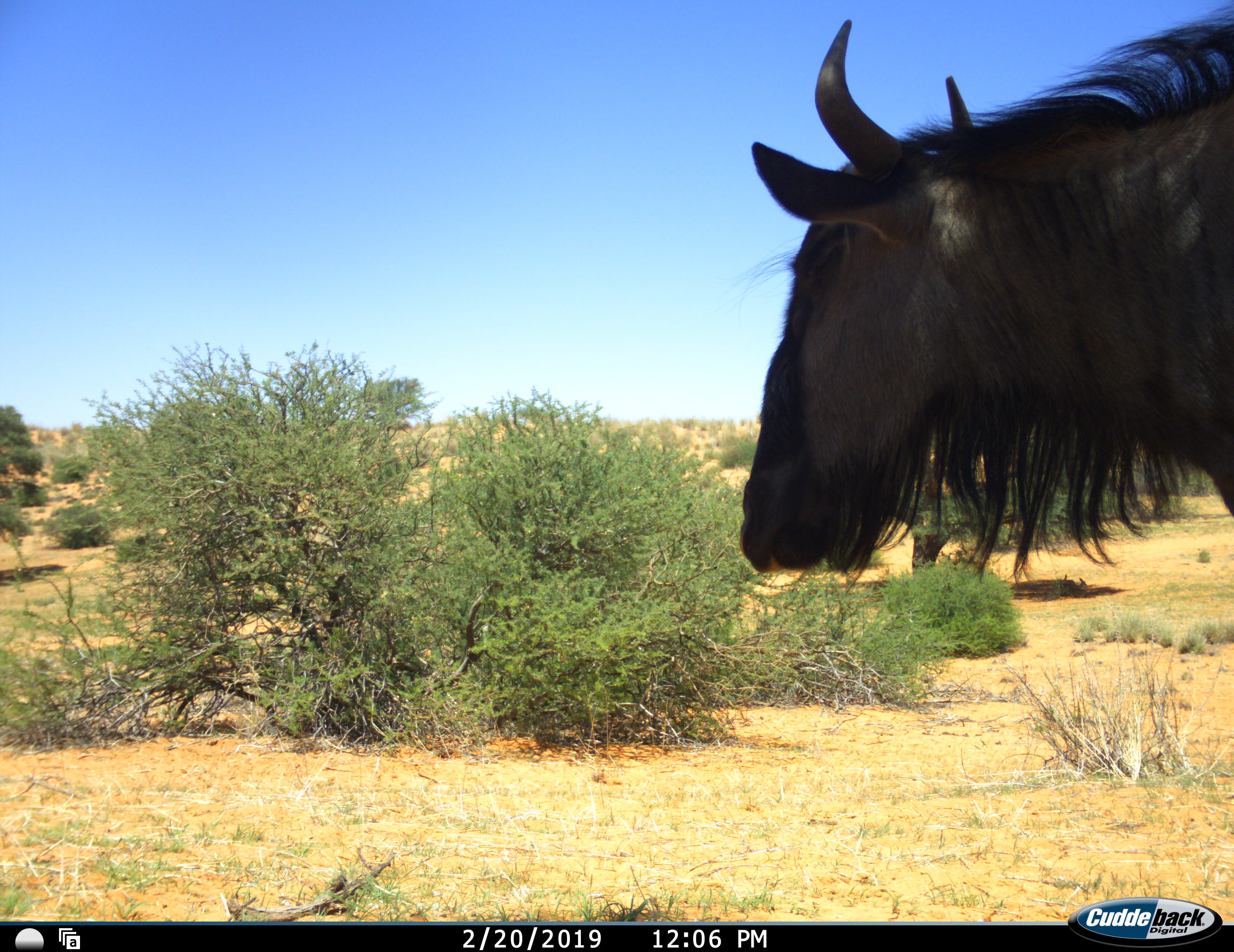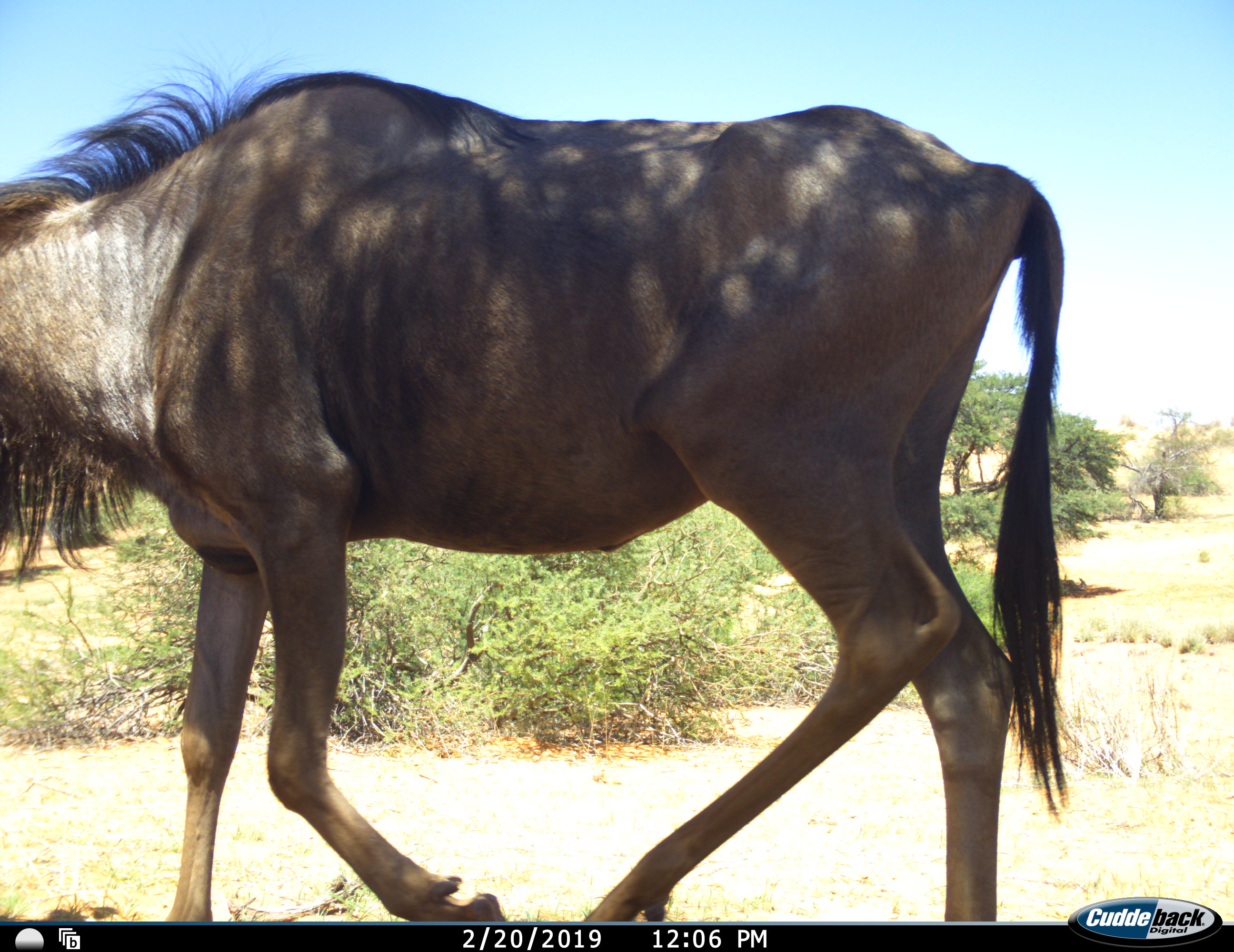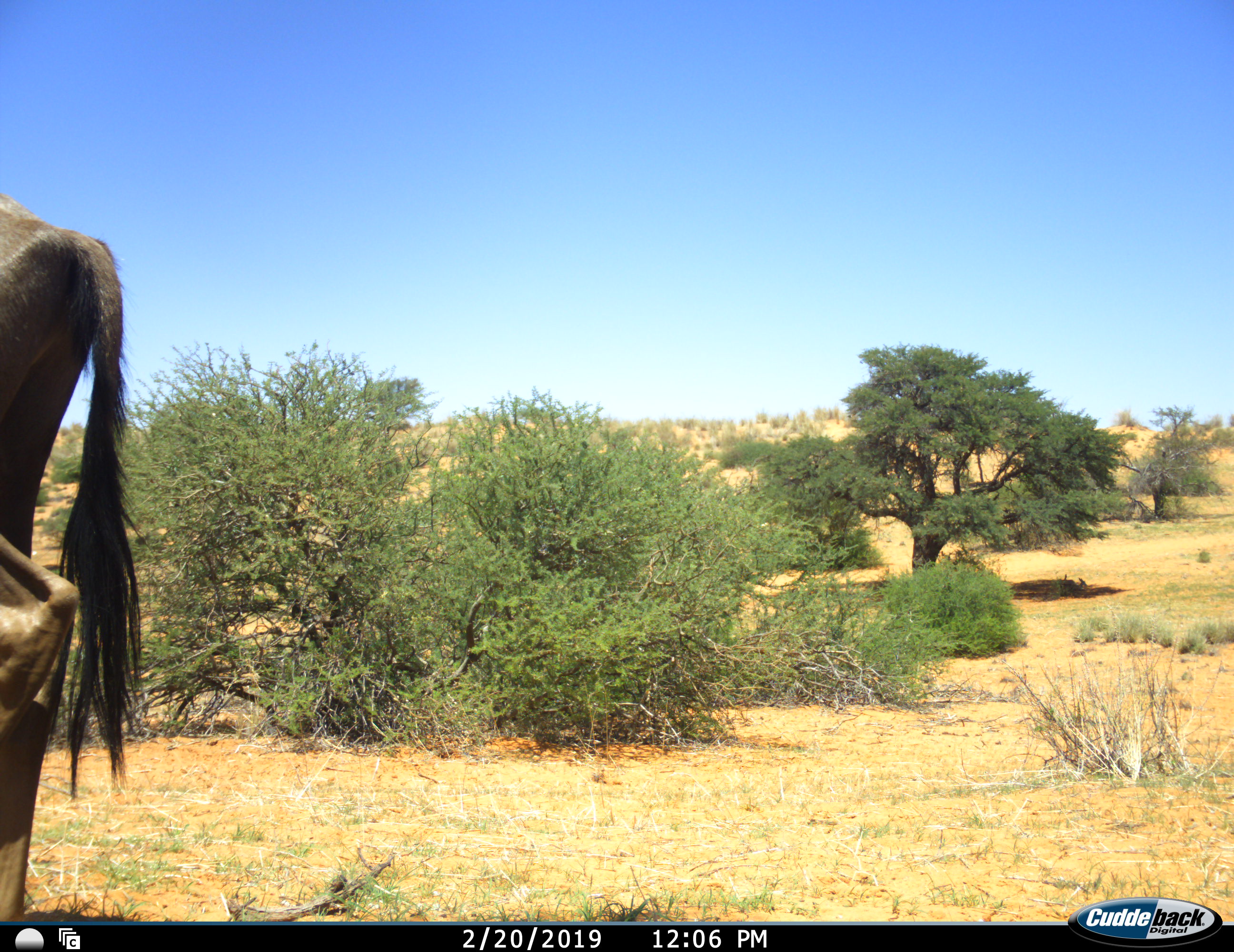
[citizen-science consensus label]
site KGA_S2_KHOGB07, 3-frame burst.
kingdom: Animalia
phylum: Chordata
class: Mammalia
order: Artiodactyla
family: Bovidae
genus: Connochaetes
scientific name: Connochaetes taurinus taurinus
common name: blue wildebeest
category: wildebeestblue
Wildebeestblue (blue wildebeest) (Connochaetes taurinus taurinus), count 1. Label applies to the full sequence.